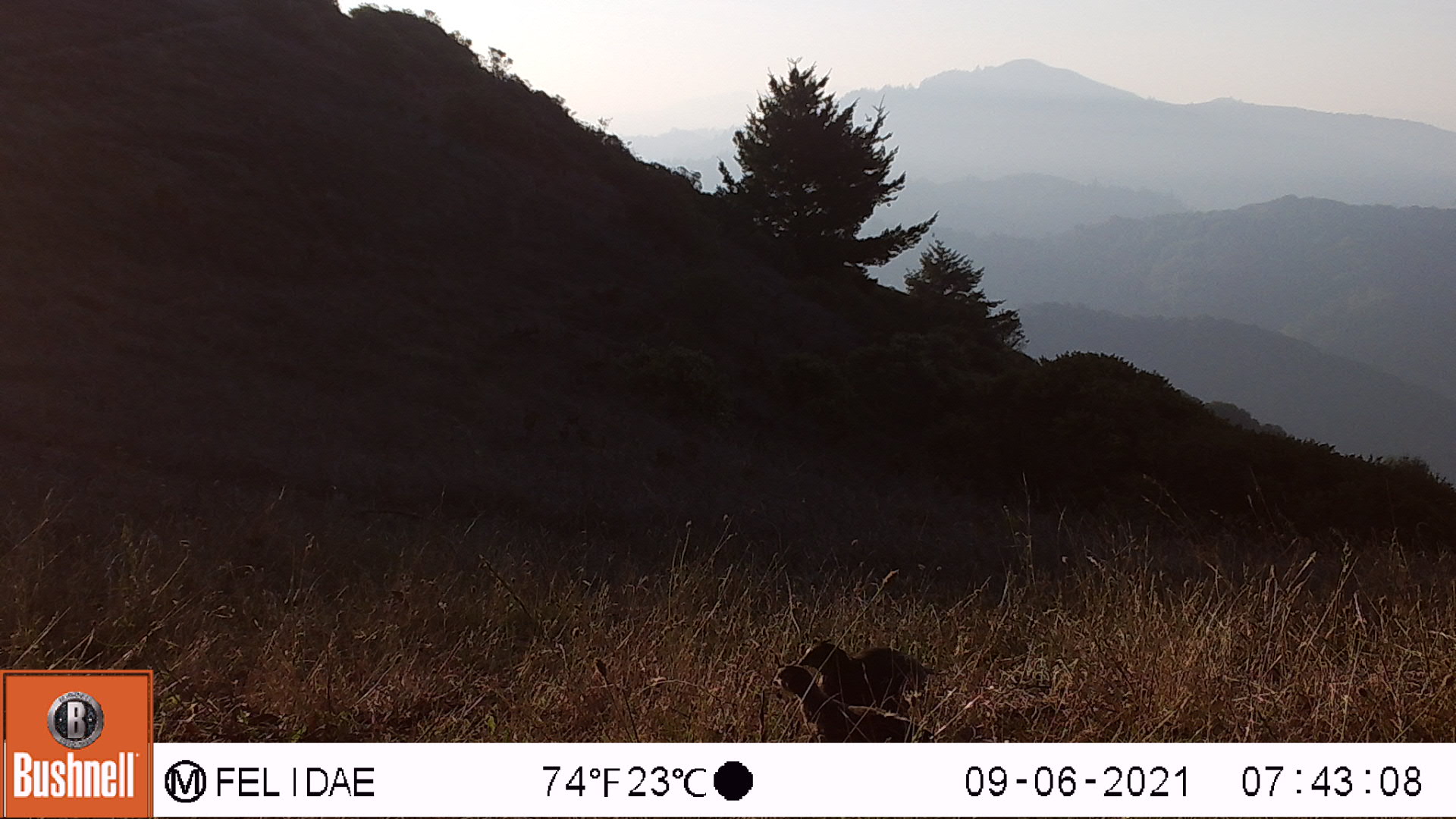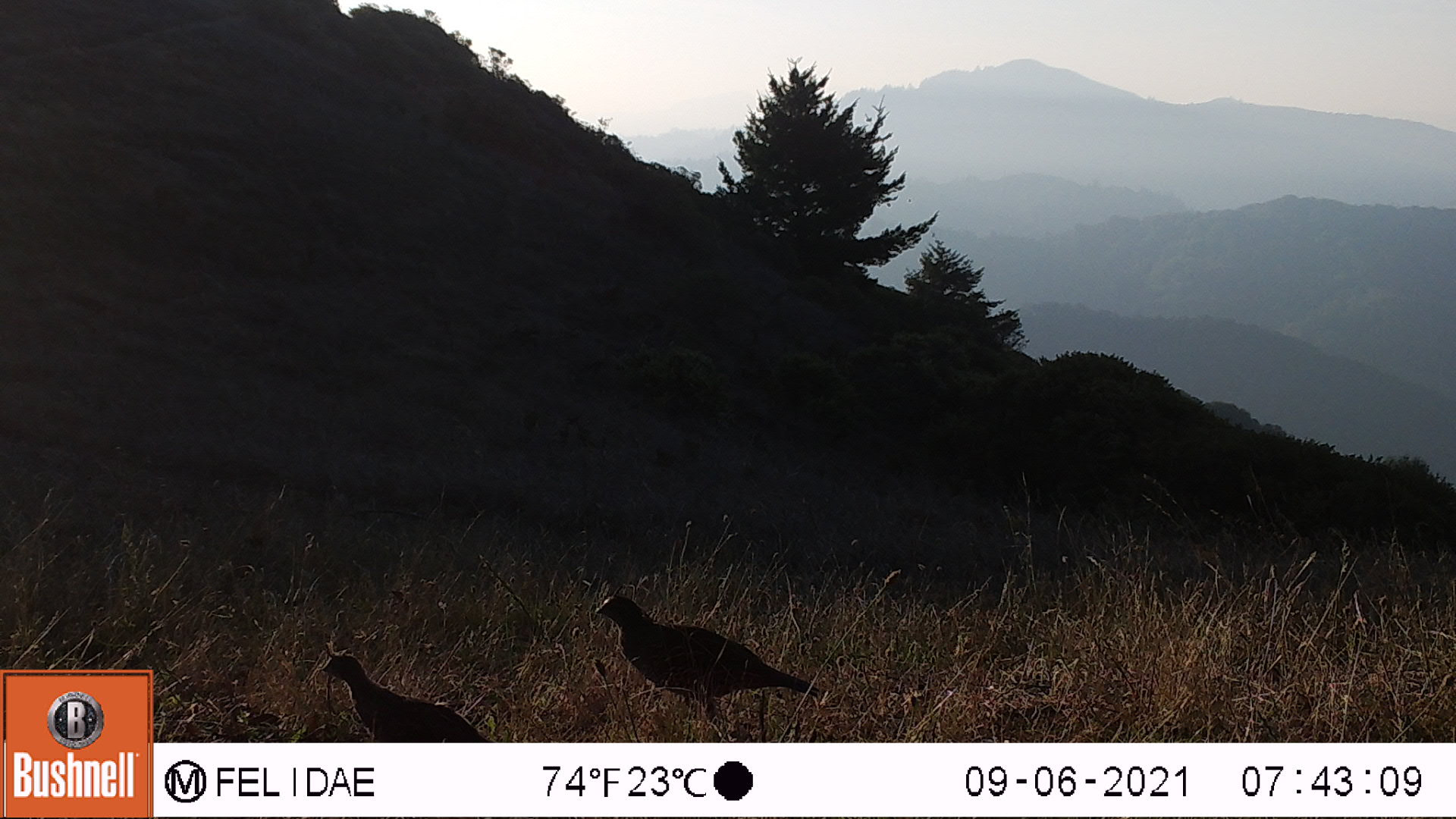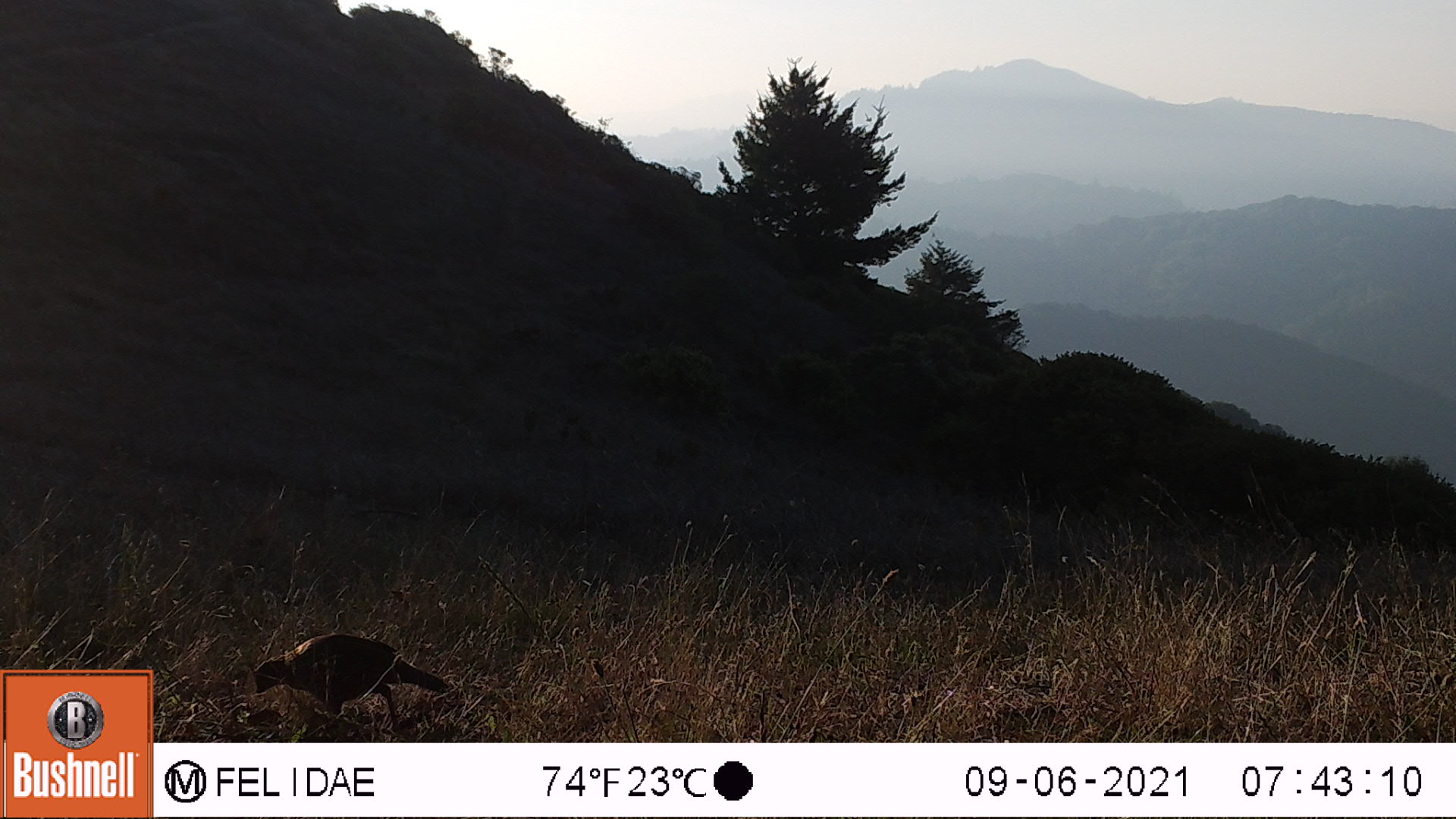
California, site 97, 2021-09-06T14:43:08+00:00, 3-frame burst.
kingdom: Animalia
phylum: Chordata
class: Aves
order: Galliformes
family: Odontophoridae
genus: Callipepla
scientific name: Callipepla californica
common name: california quail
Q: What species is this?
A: California quail (Callipepla californica).